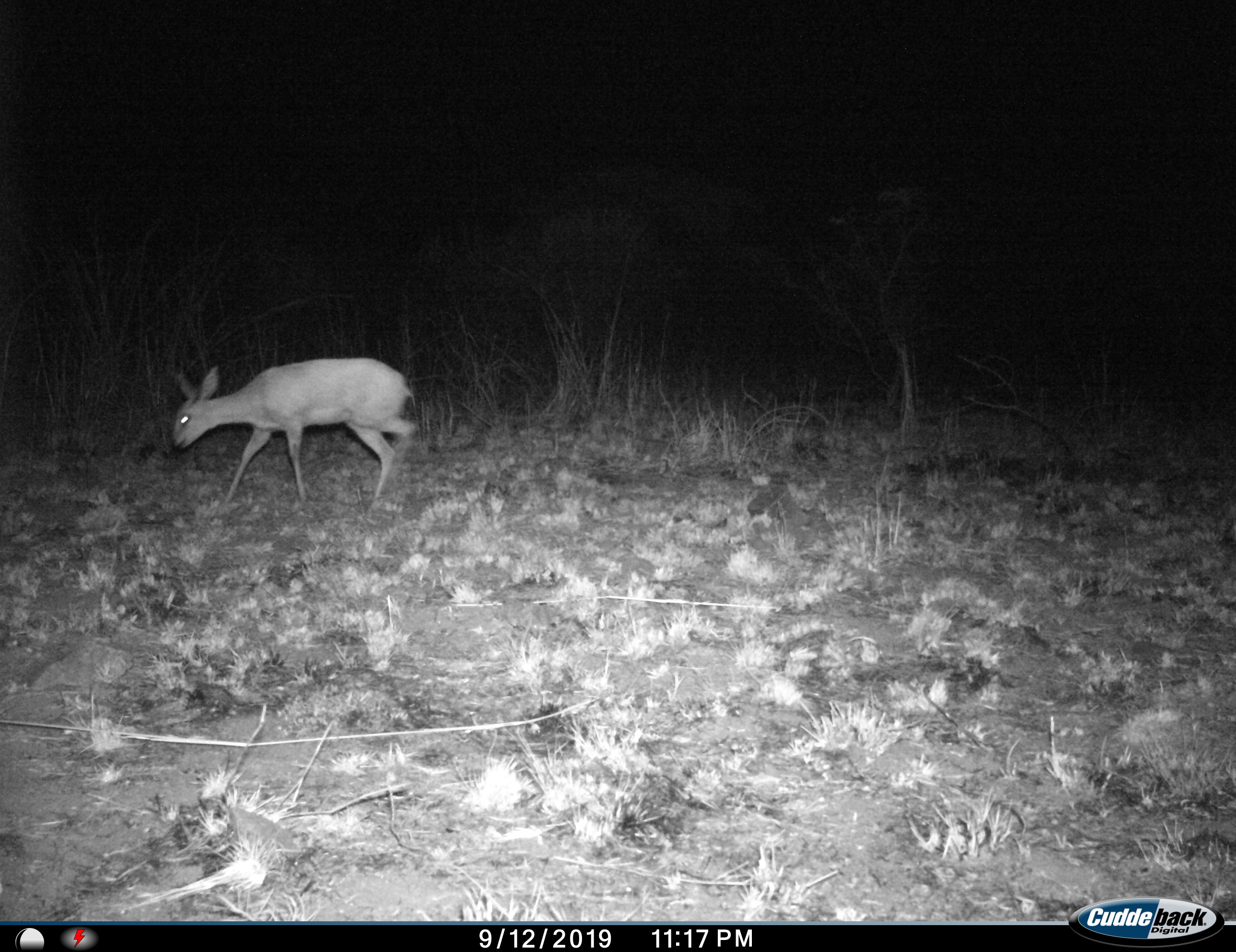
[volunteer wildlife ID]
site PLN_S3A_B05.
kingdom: Animalia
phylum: Chordata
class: Mammalia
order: Artiodactyla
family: Bovidae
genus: Redunca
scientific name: Redunca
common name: reedbuck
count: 1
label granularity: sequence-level